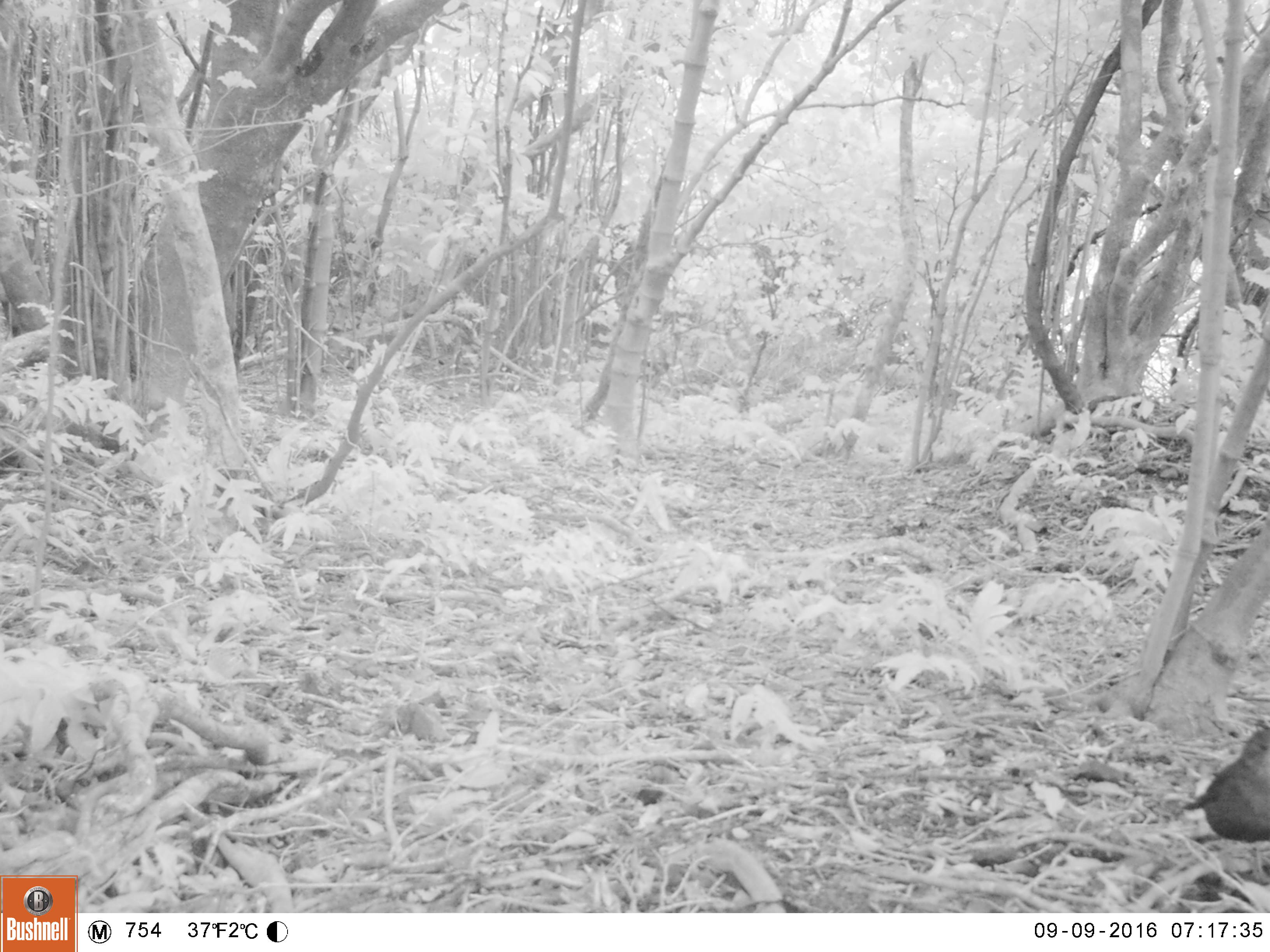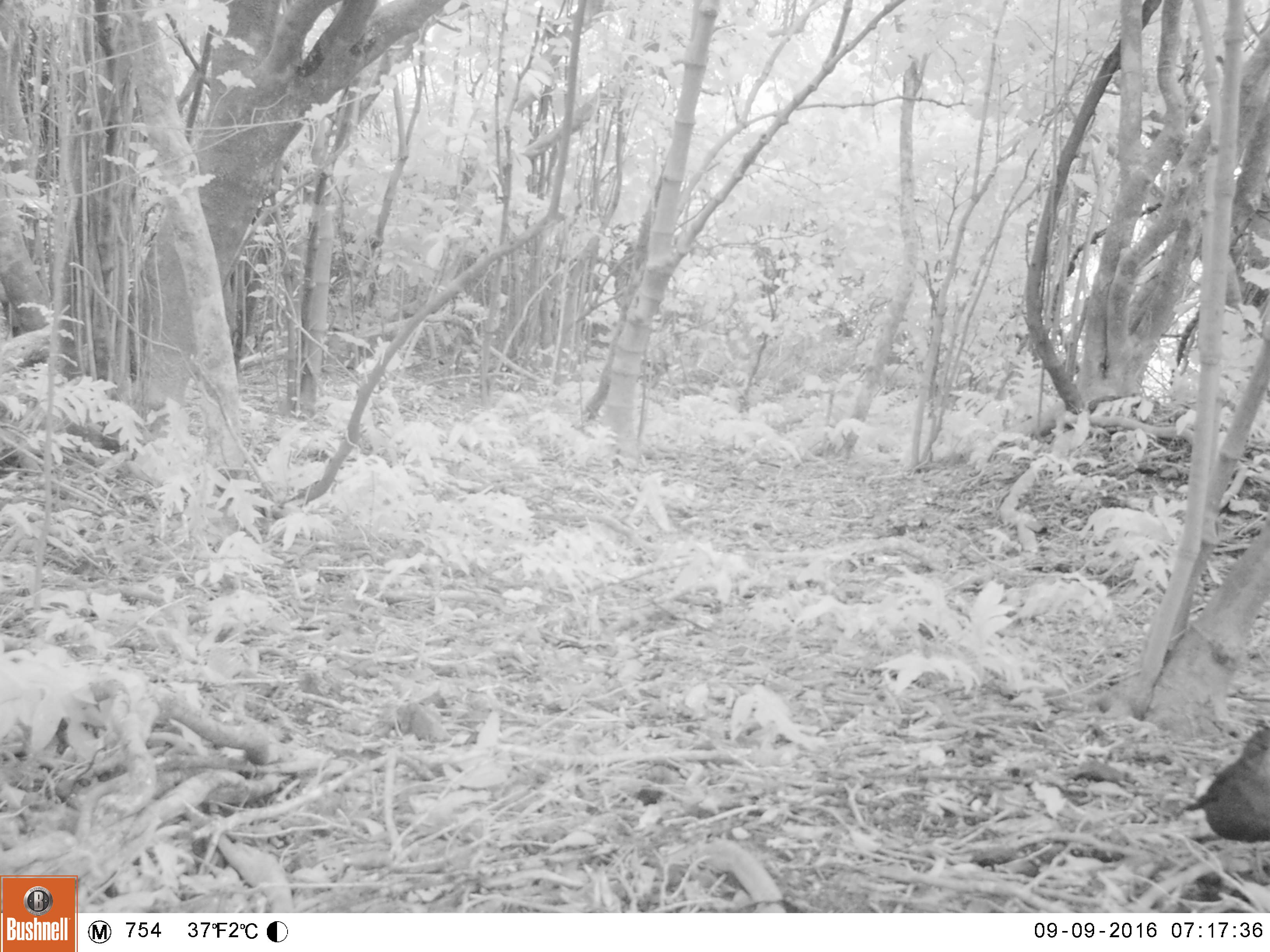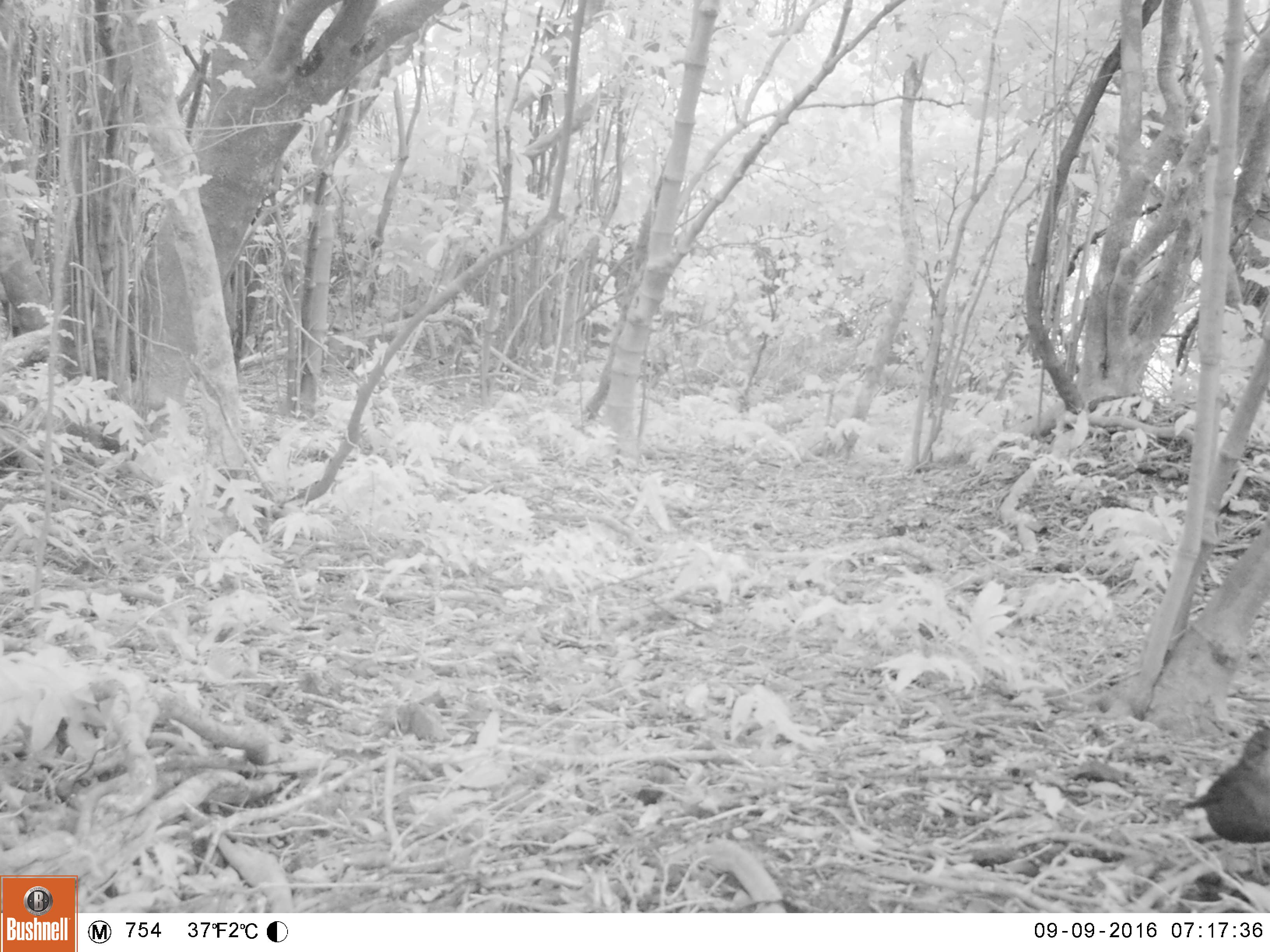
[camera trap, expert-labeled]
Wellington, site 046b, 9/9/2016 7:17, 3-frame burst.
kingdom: Animalia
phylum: Chordata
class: Aves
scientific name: Aves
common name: bird